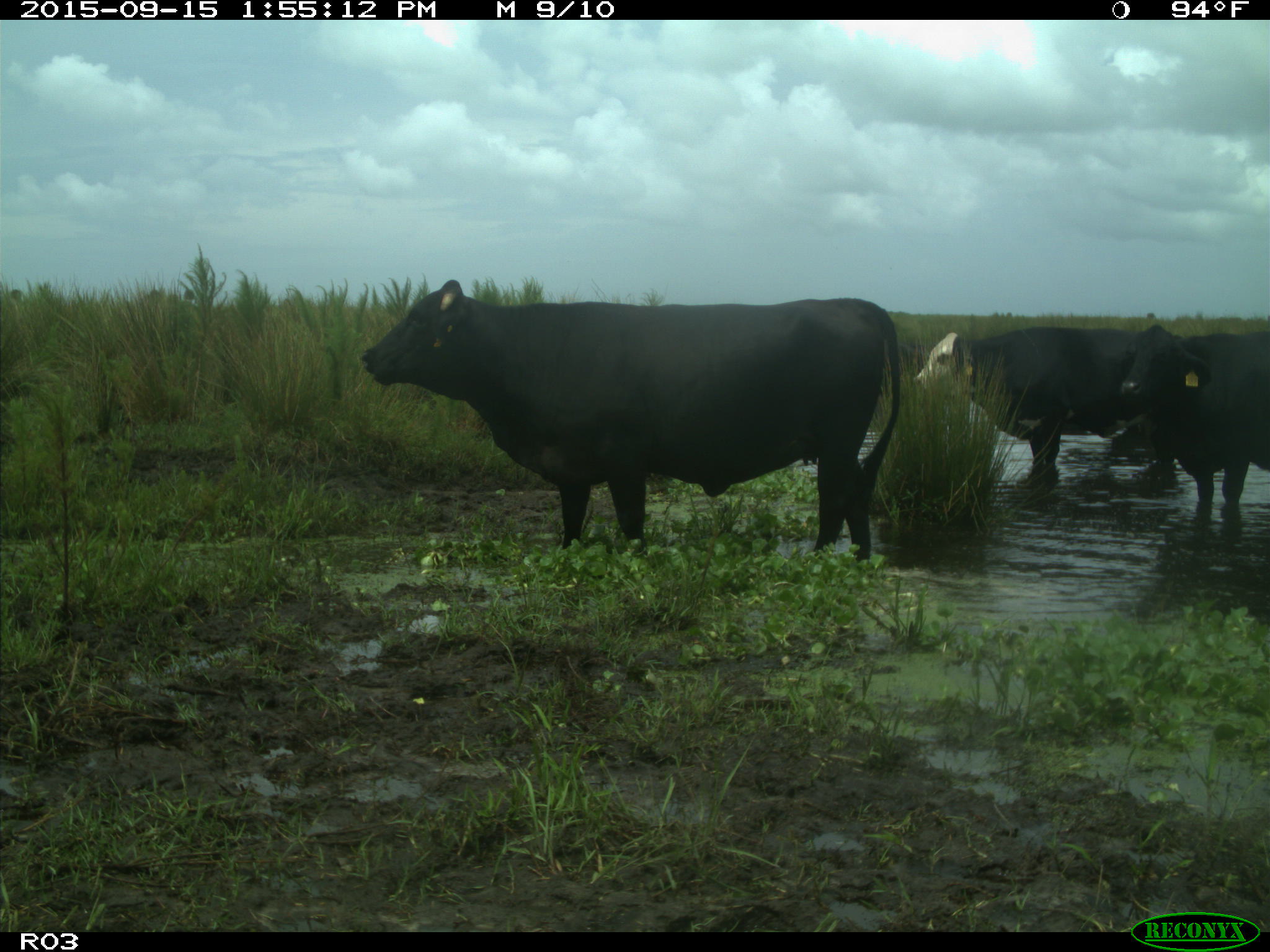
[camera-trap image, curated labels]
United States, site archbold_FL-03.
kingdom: Animalia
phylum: Chordata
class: Mammalia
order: Artiodactyla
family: Bovidae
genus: Bos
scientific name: Bos taurus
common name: domestic cow